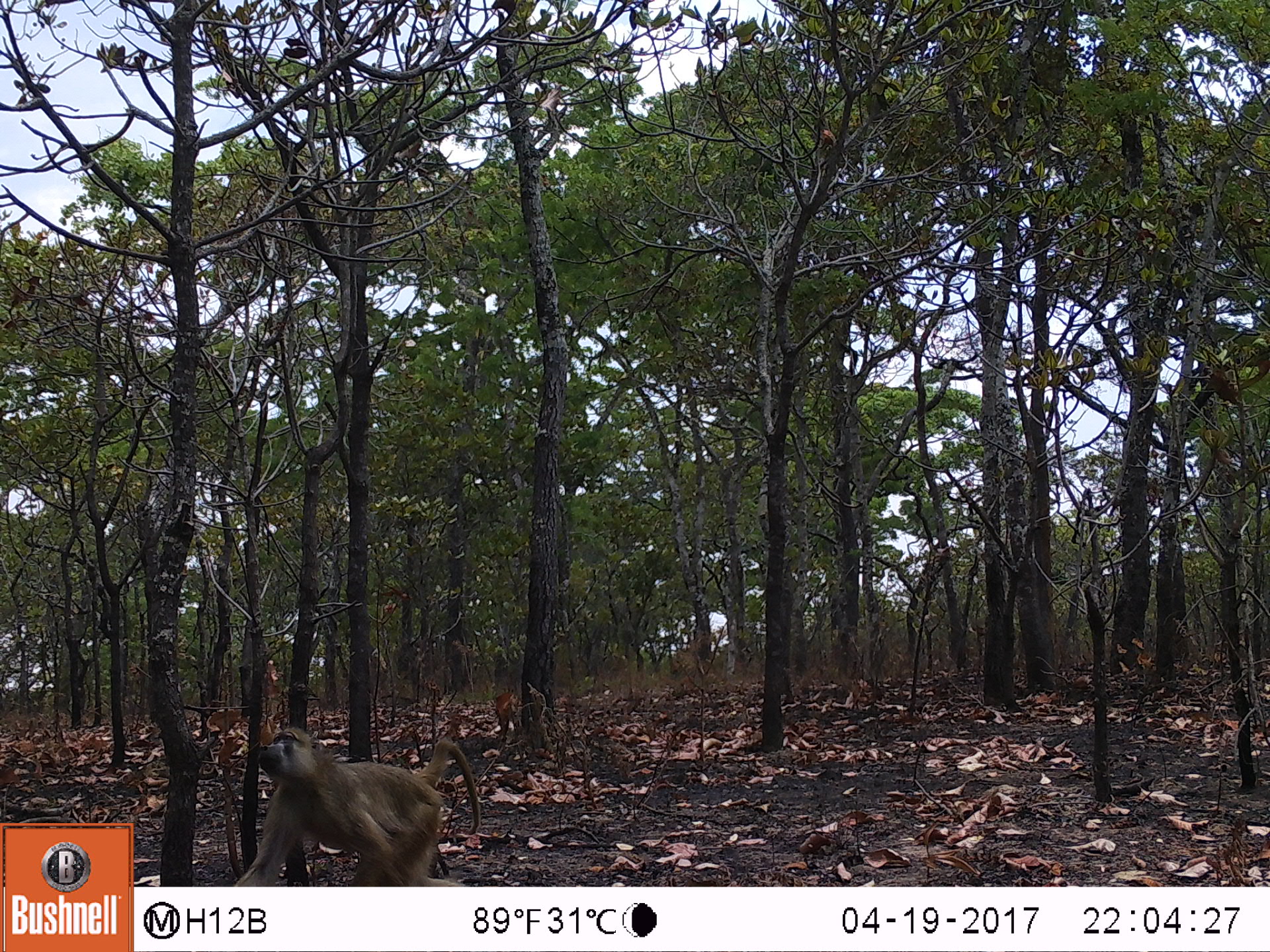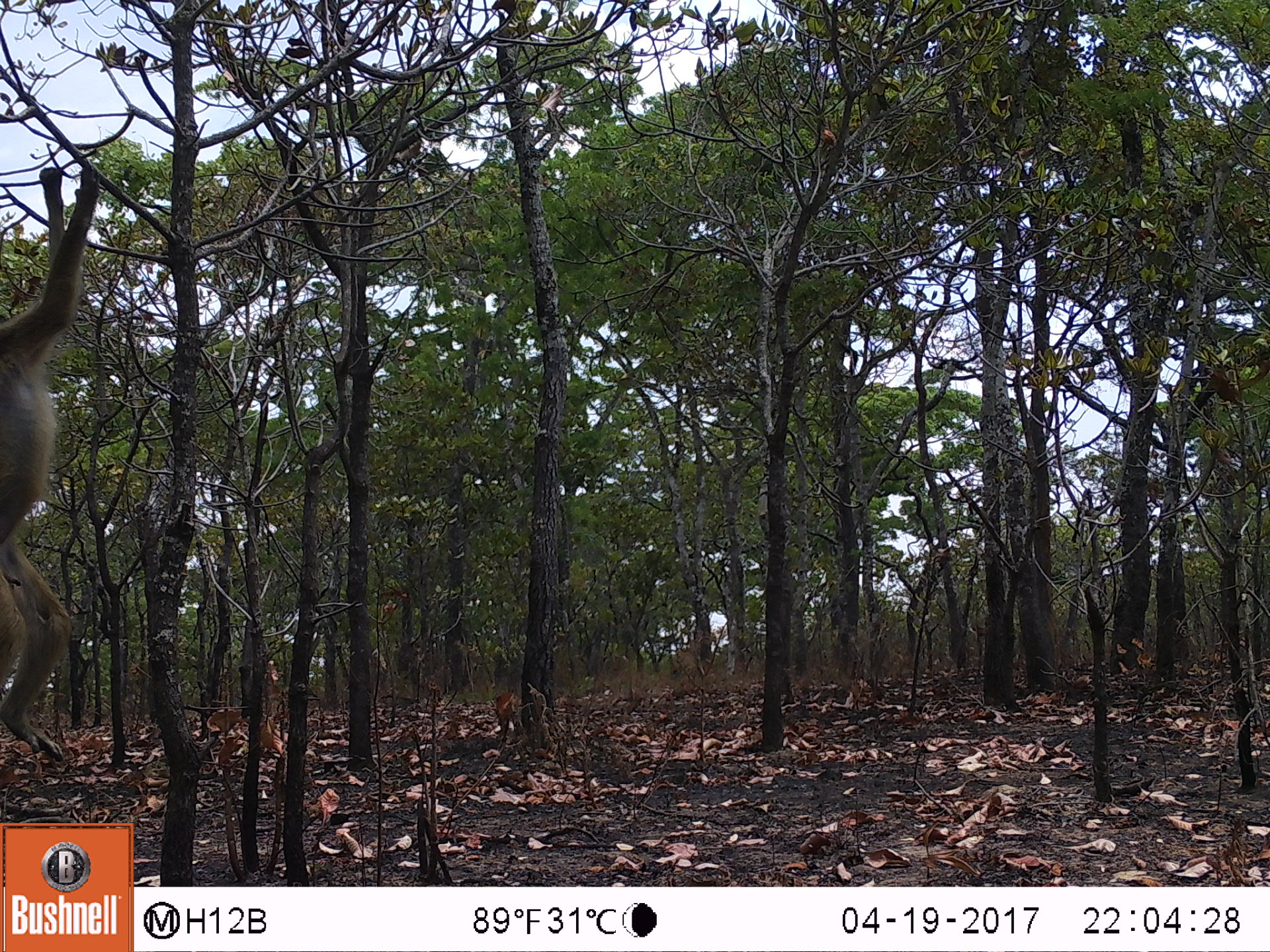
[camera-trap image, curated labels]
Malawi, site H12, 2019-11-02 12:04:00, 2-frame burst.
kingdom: Animalia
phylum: Chordata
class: Mammalia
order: Primates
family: Cercopithecidae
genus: Papio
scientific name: Papio cynocephalus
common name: yellow baboon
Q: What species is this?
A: Yellow baboon (Papio cynocephalus).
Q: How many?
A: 1.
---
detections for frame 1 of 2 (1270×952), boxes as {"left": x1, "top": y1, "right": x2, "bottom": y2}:
yellow baboon: {"left": 236, "top": 723, "right": 480, "bottom": 885}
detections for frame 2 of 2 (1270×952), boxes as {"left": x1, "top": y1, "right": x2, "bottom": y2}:
yellow baboon: {"left": 0, "top": 153, "right": 116, "bottom": 774}